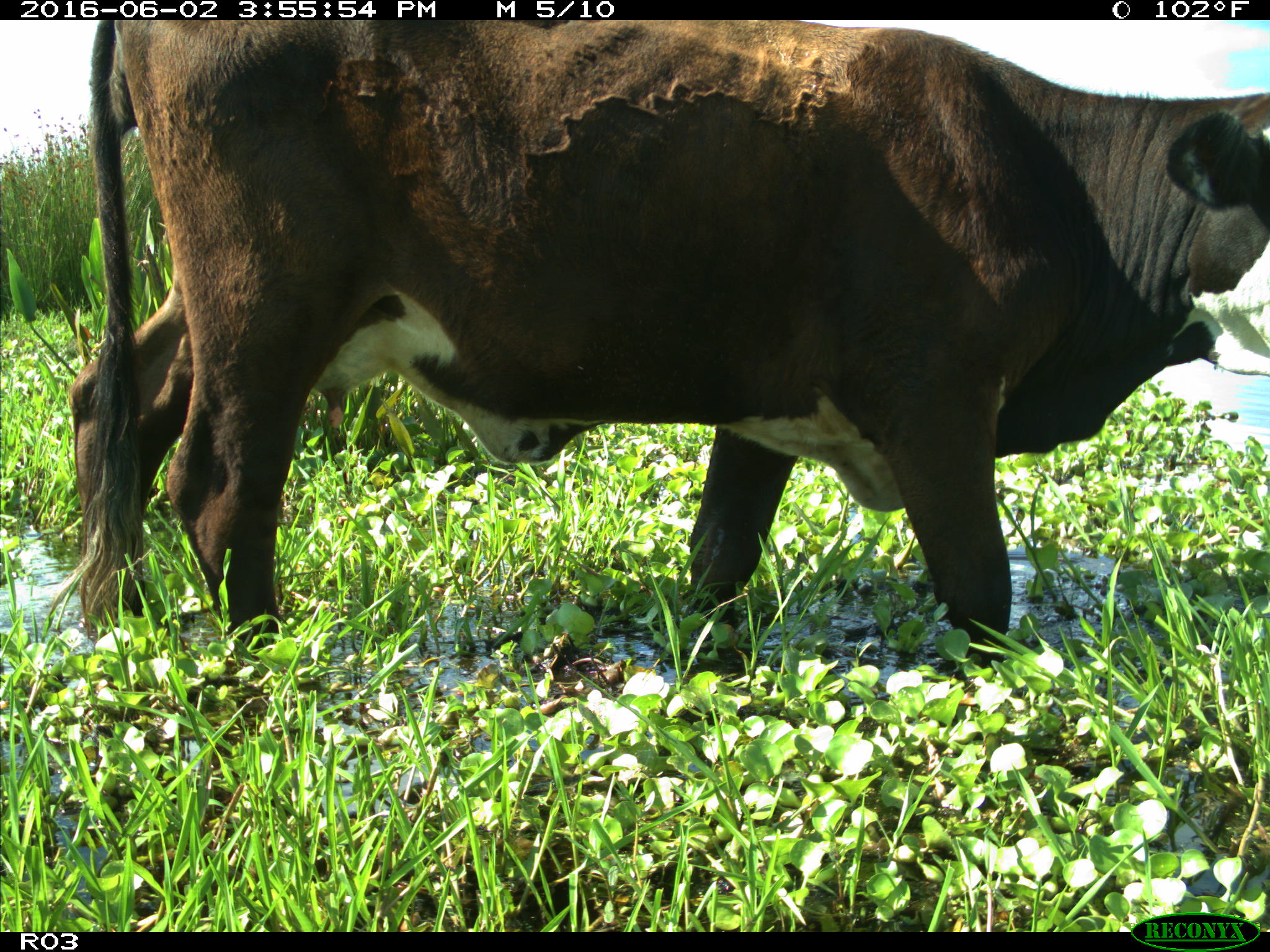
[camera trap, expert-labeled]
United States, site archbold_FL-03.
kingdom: Animalia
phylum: Chordata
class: Mammalia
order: Artiodactyla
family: Bovidae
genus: Bos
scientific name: Bos taurus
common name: domestic cow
Bos taurus (domestic cow).